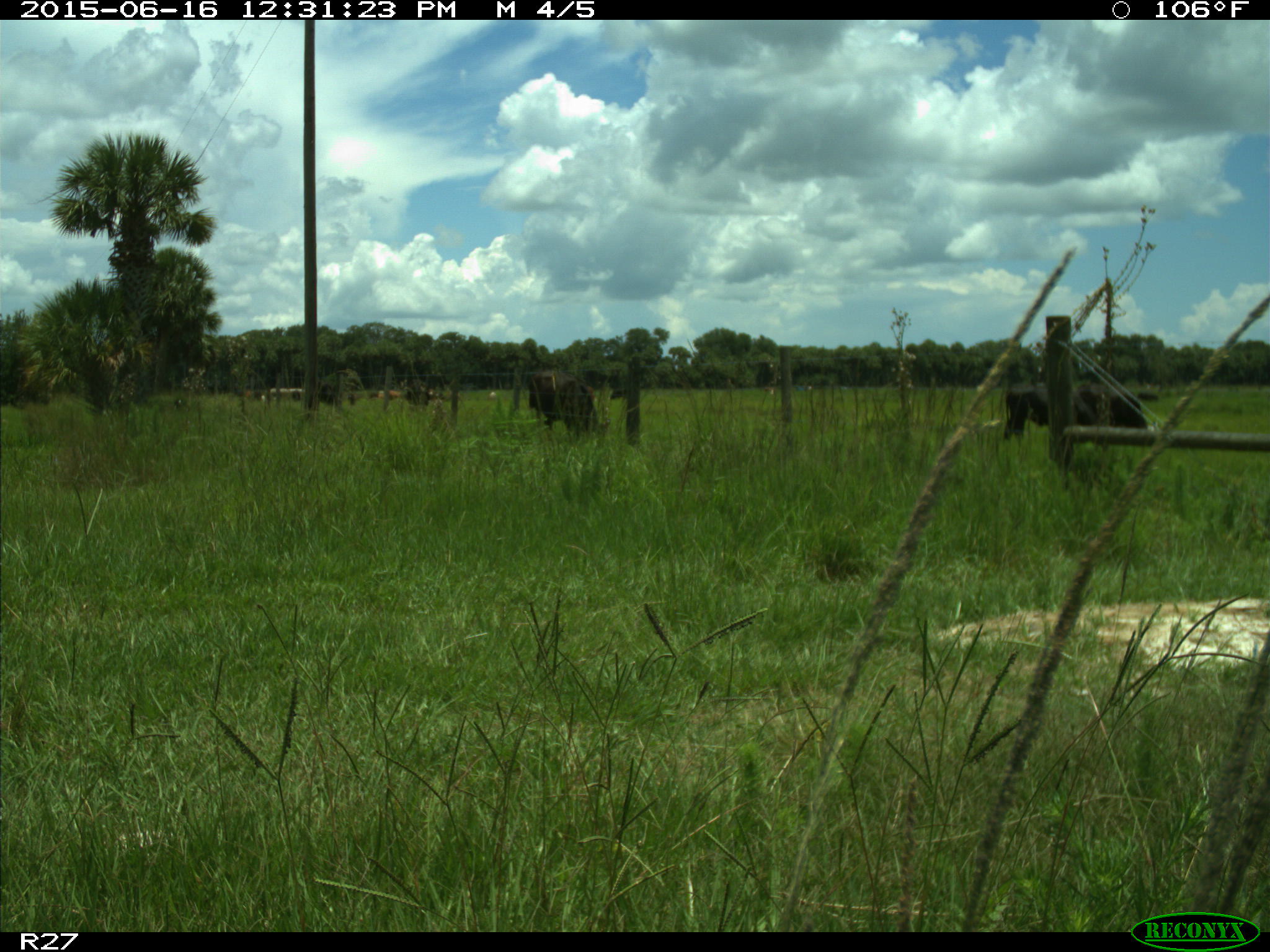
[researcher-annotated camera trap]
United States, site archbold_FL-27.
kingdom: Animalia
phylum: Chordata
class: Mammalia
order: Artiodactyla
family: Bovidae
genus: Bos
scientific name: Bos taurus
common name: domestic cow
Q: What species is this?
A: Bos taurus (domestic cow).